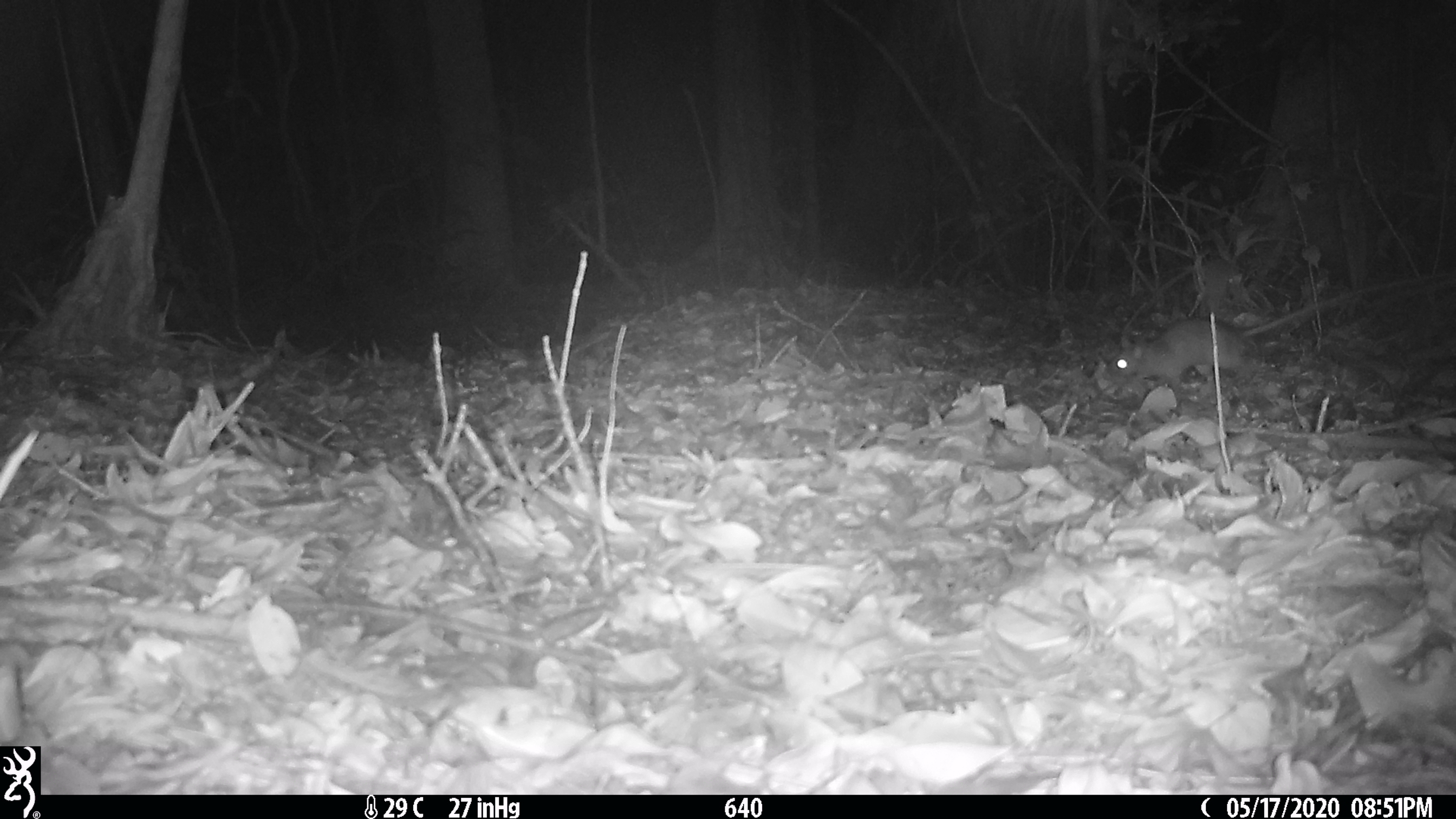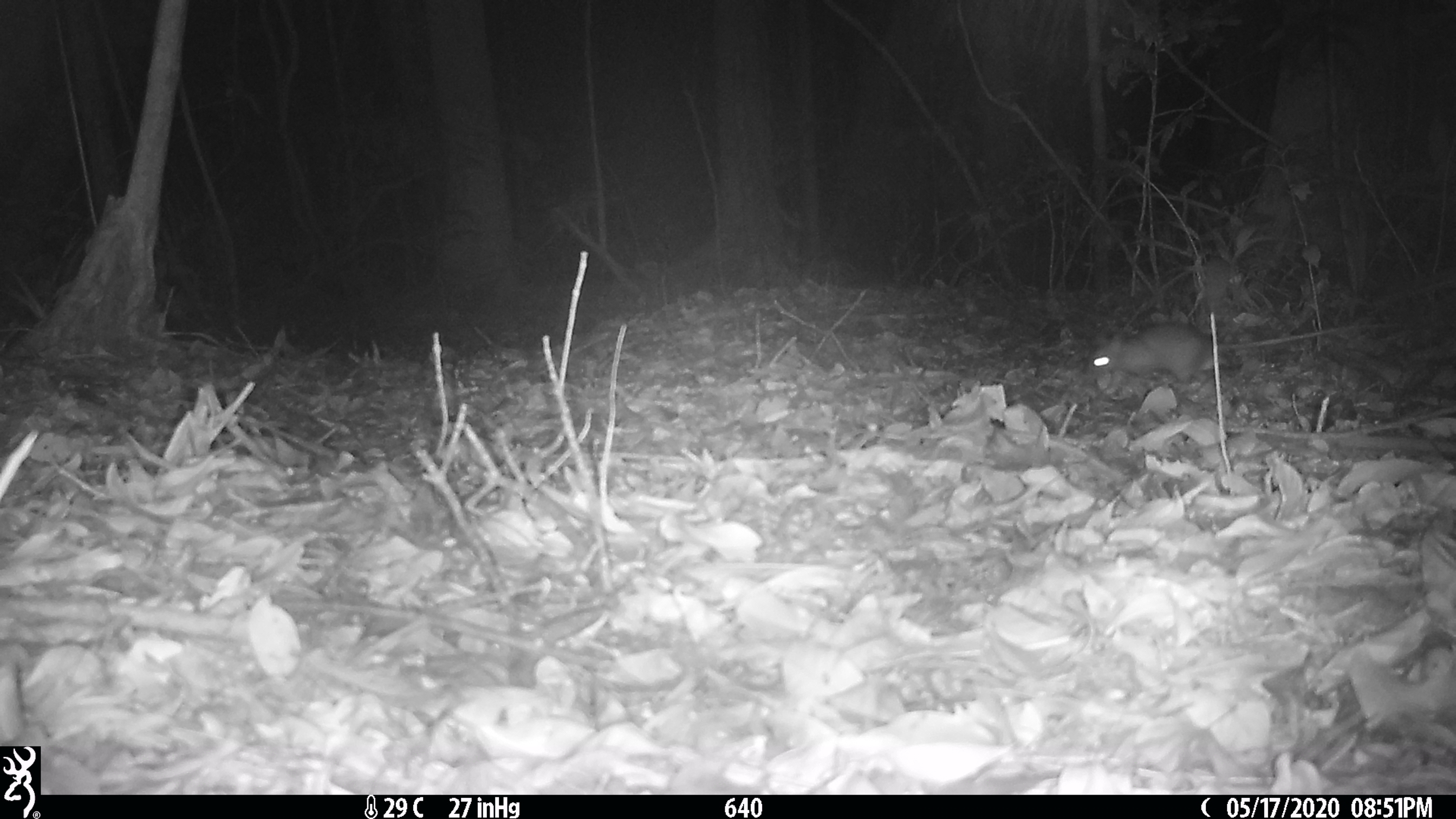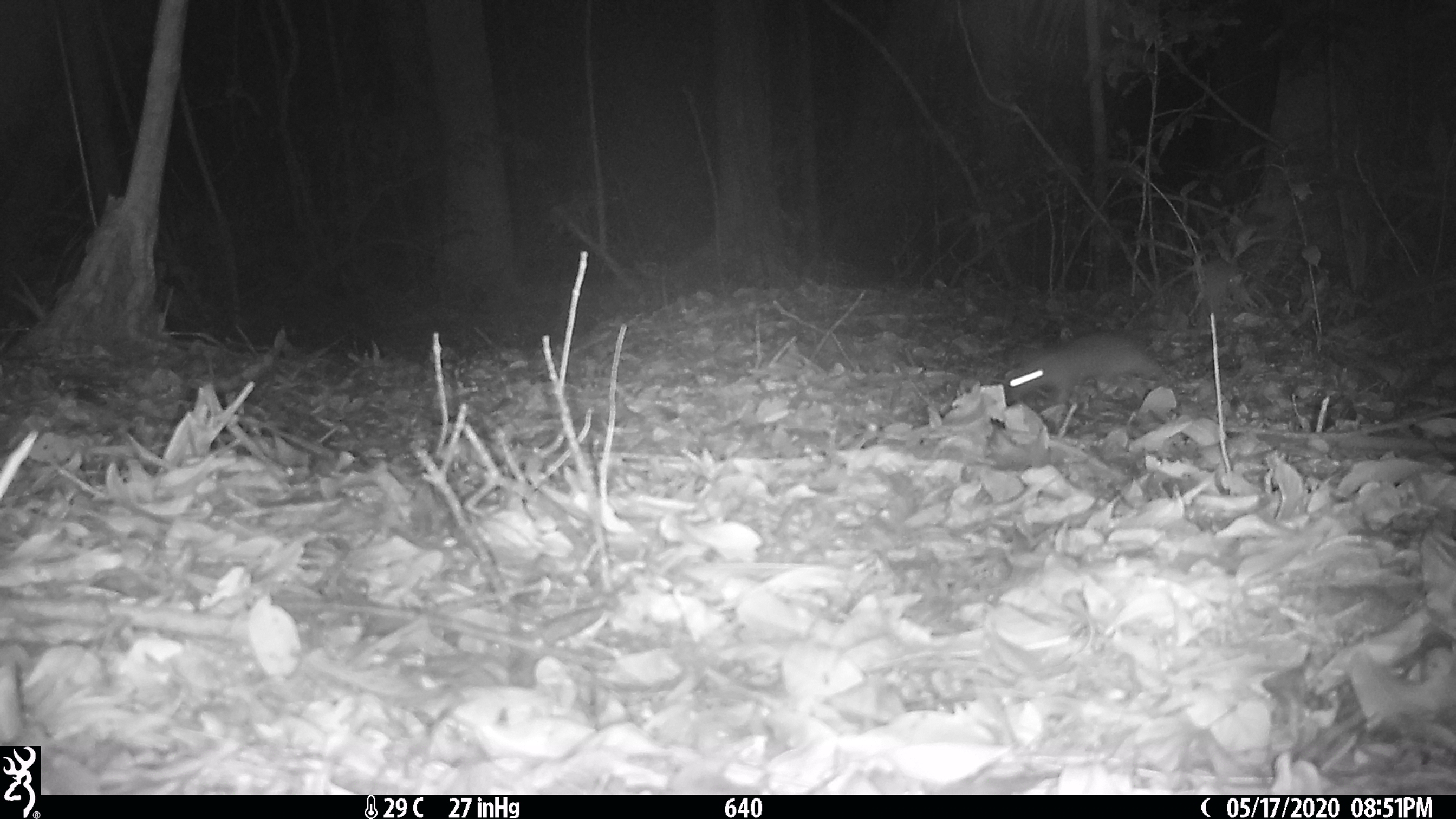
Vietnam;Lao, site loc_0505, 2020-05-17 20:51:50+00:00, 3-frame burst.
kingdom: Animalia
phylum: Chordata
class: Mammalia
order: Rodentia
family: Muridae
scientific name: Muridae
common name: old-world mice and rats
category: unidentified murid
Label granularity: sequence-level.